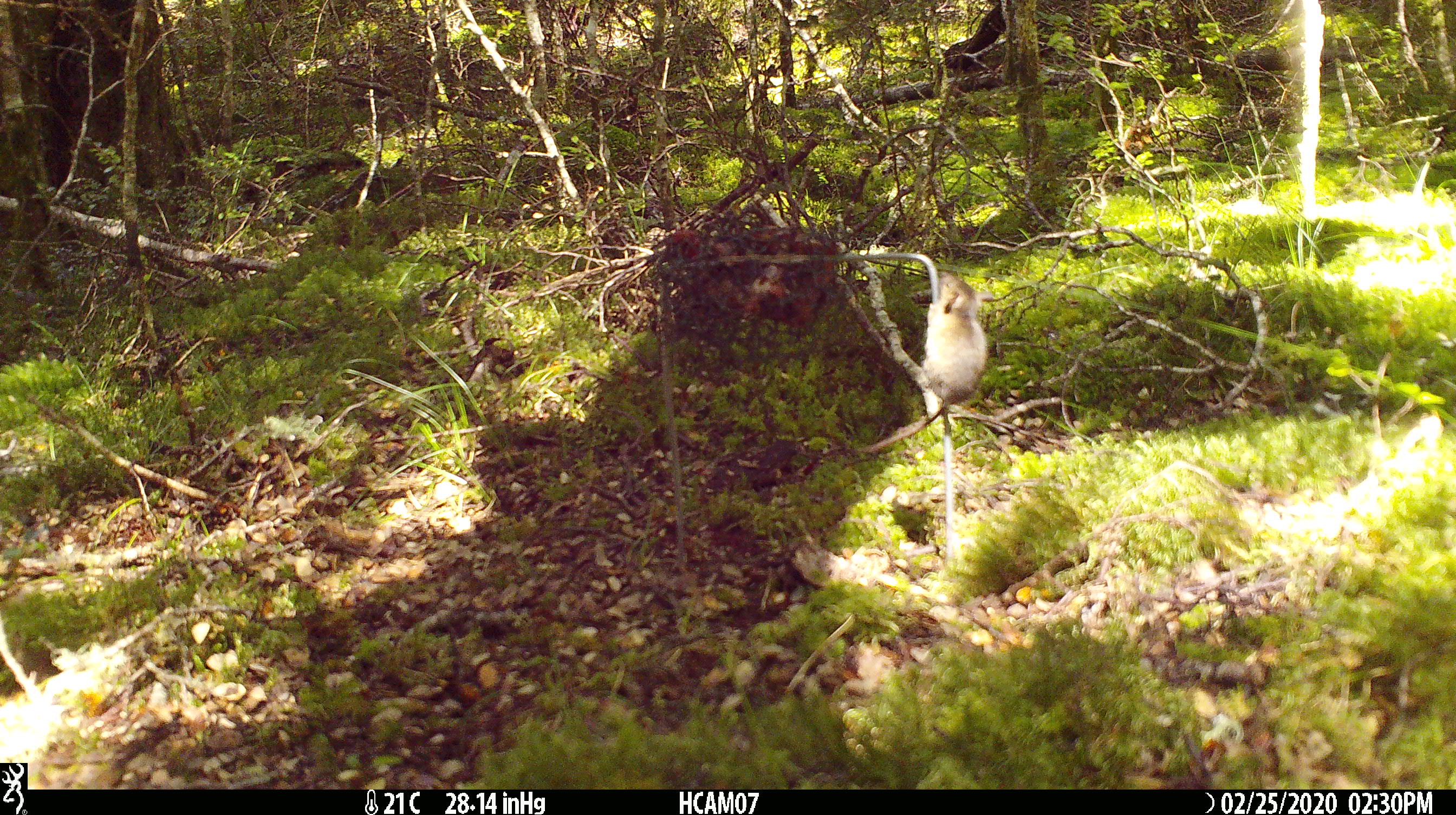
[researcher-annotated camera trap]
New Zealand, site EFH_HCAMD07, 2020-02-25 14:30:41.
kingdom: Animalia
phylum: Chordata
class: Mammalia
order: Rodentia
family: Muridae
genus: Mus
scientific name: Mus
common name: mouse